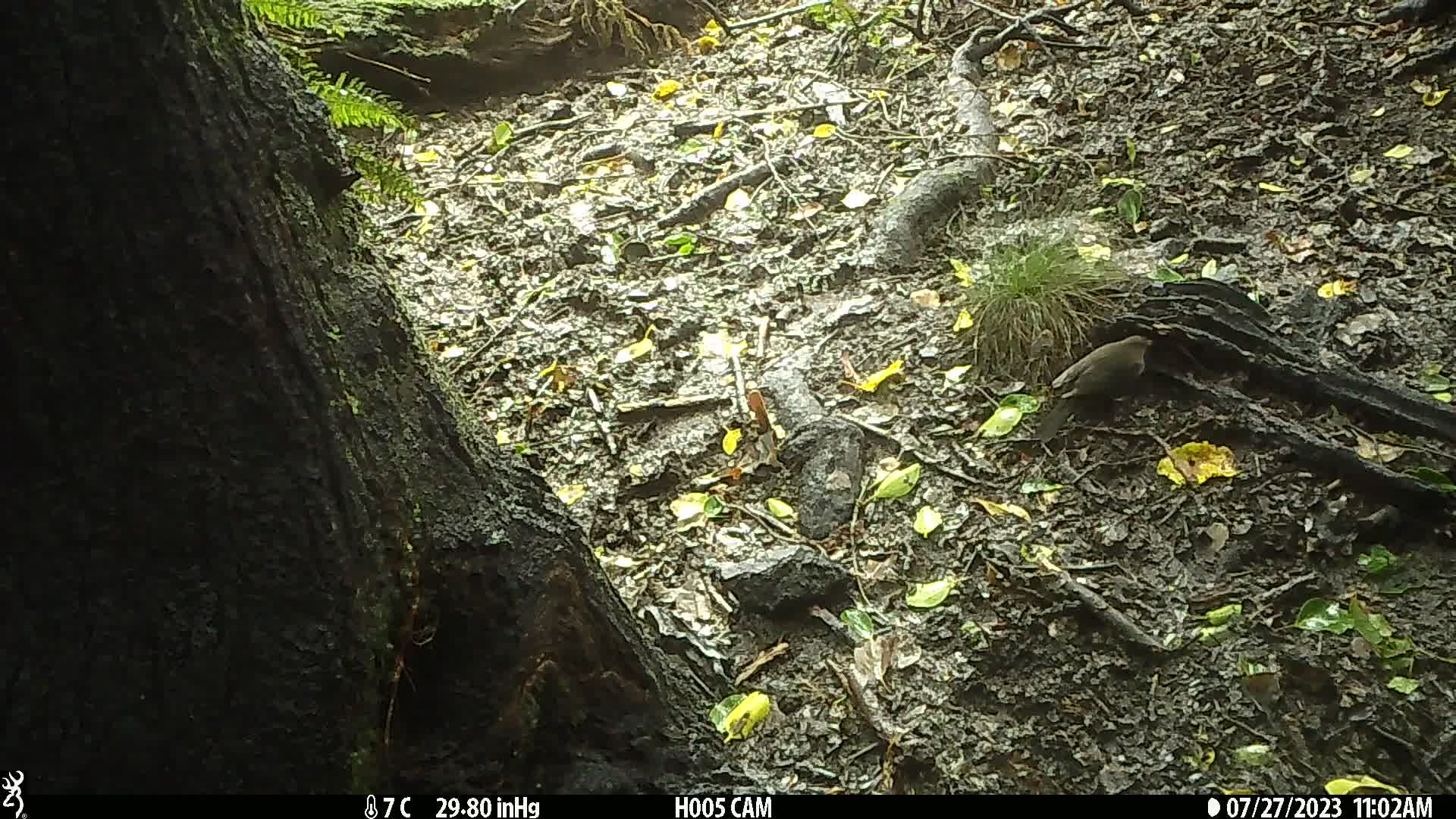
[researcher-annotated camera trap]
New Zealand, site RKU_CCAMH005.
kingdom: Animalia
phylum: Chordata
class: Aves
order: Passeriformes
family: Turdidae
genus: Turdus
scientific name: Turdus merula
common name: eurasian blackbird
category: blackbird